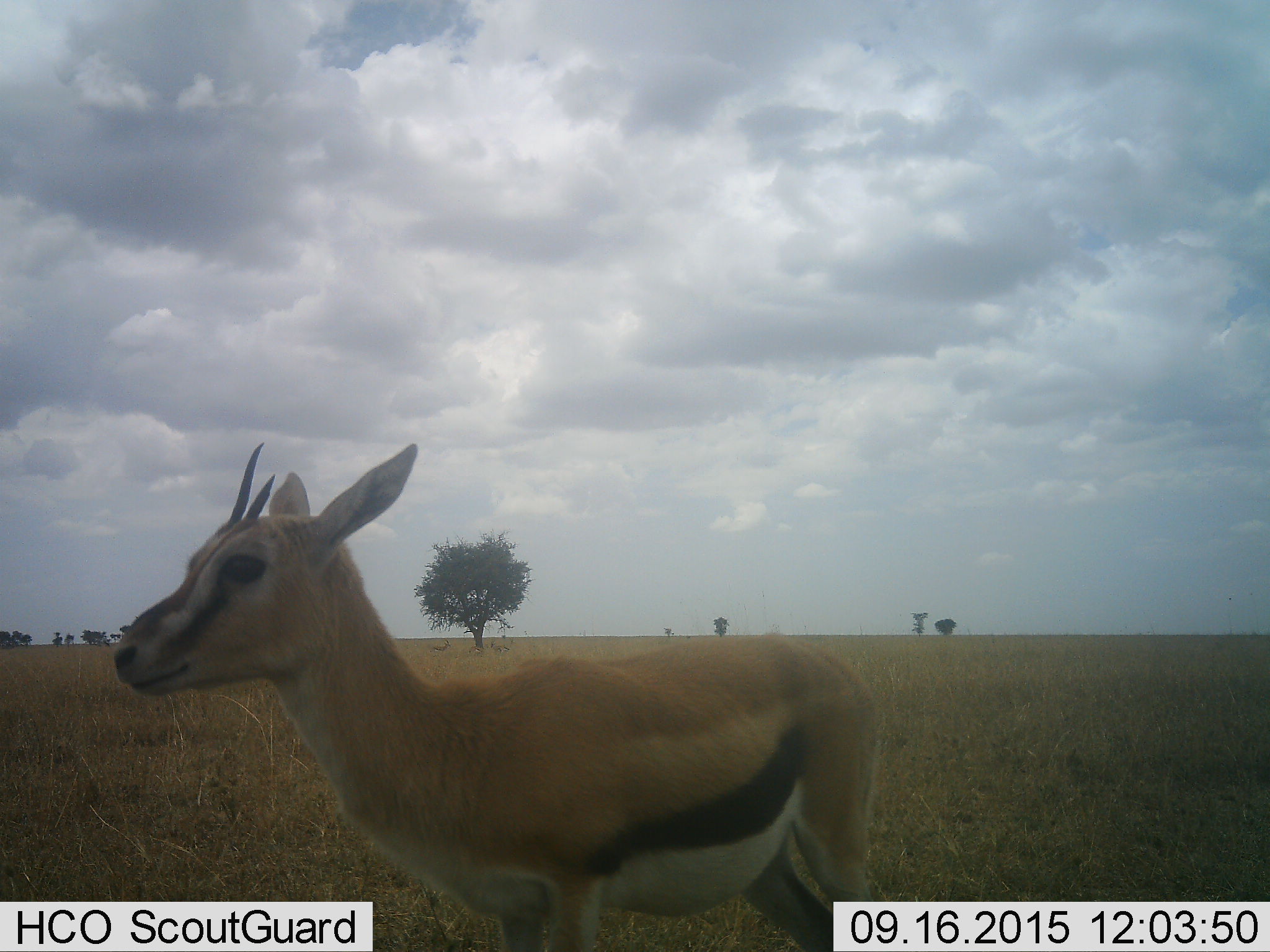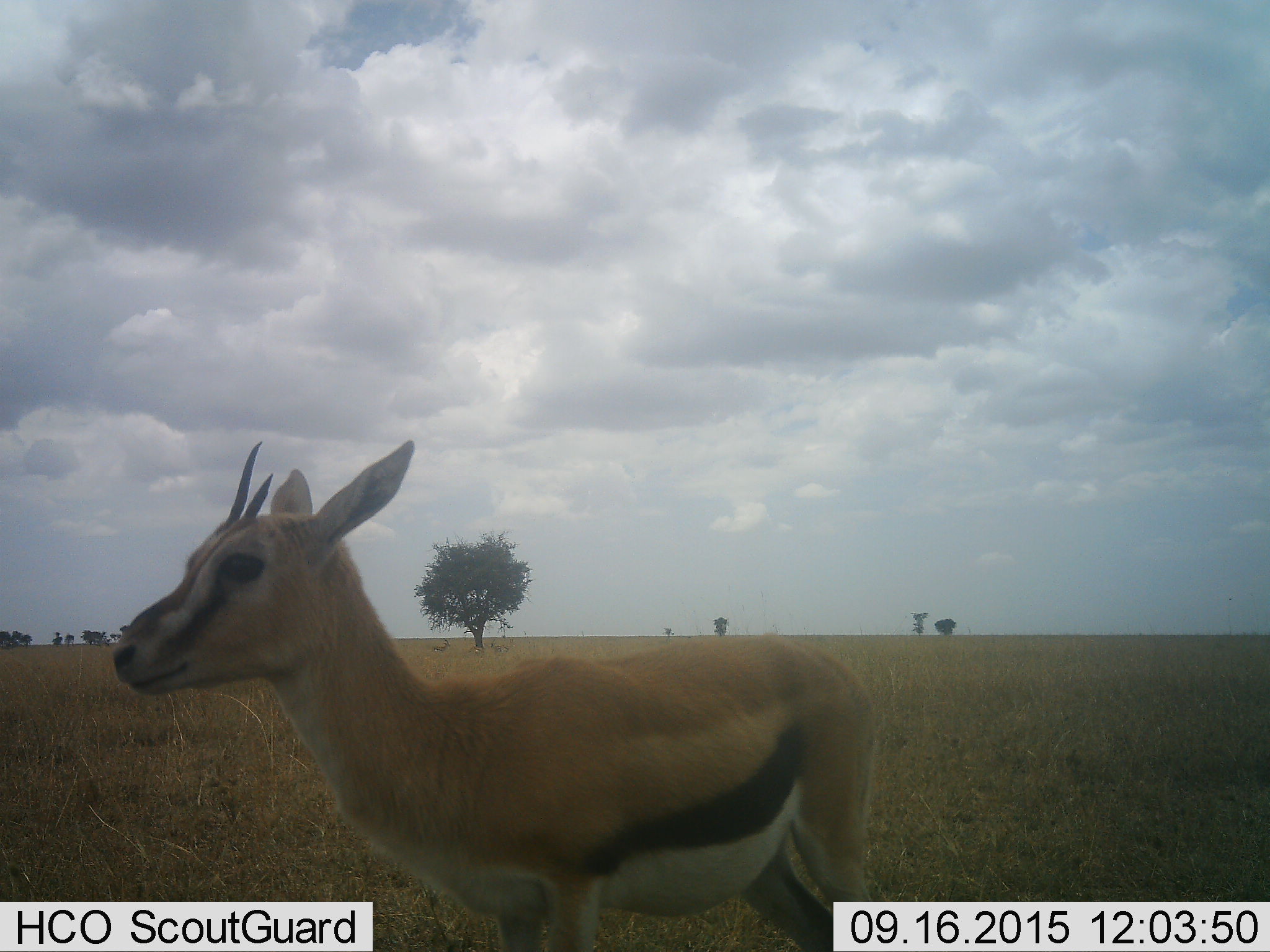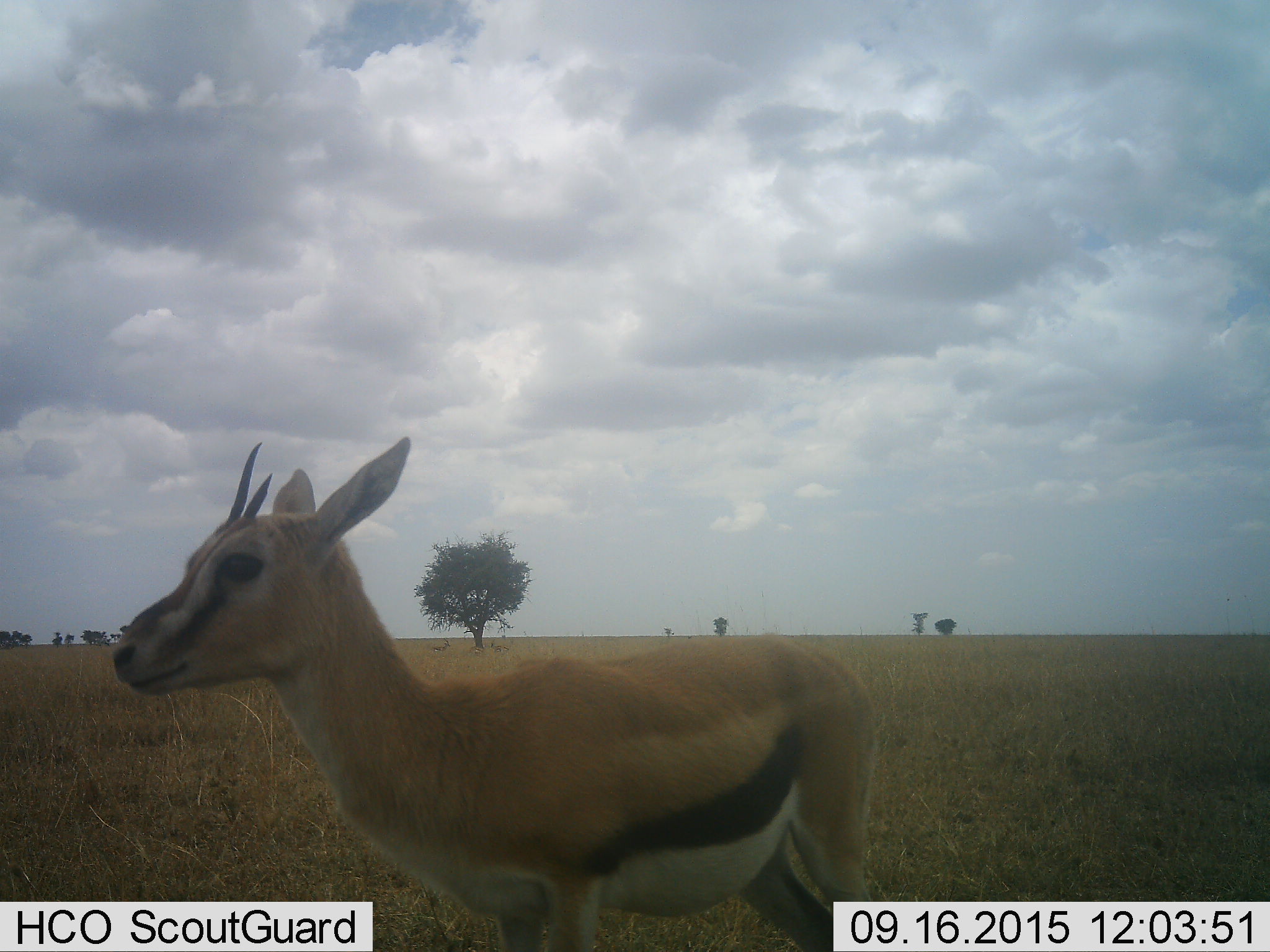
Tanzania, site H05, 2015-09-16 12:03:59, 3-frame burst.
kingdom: Animalia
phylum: Chordata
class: Mammalia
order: Artiodactyla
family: Bovidae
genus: Eudorcas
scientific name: Eudorcas thomsonii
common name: thomson's gazelle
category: gazellethomsons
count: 1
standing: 100%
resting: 0%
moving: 0%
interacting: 0%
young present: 12%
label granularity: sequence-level